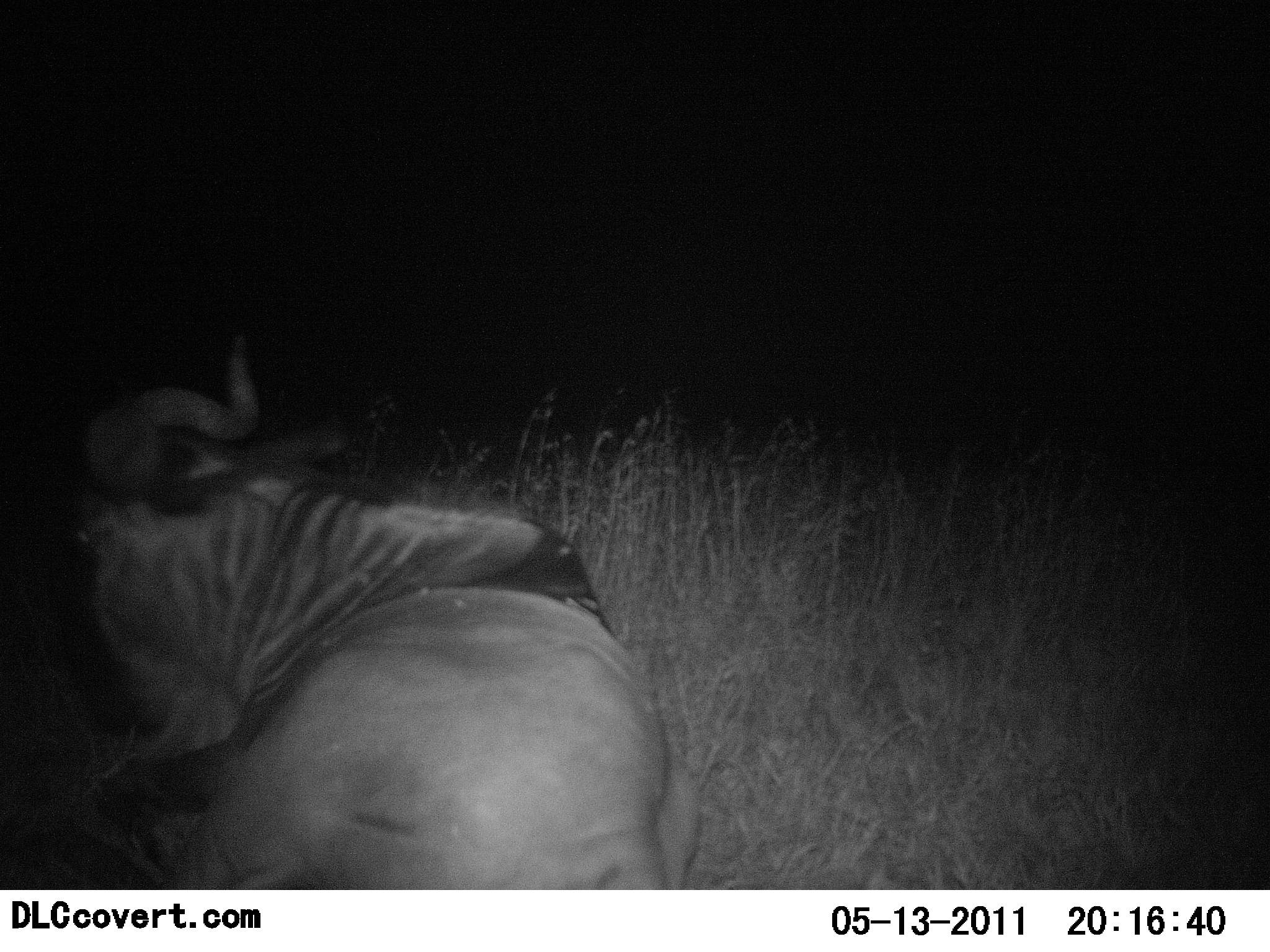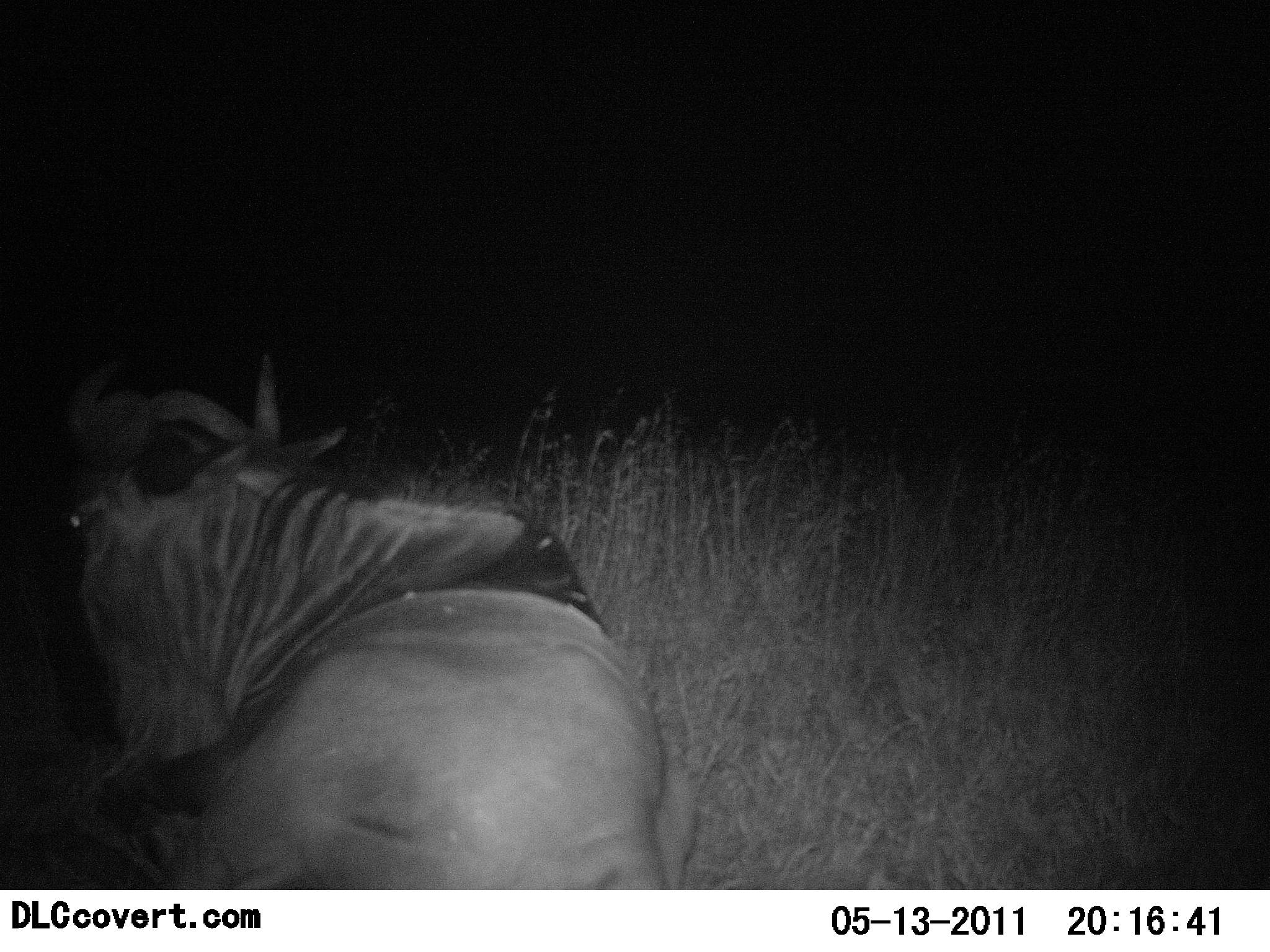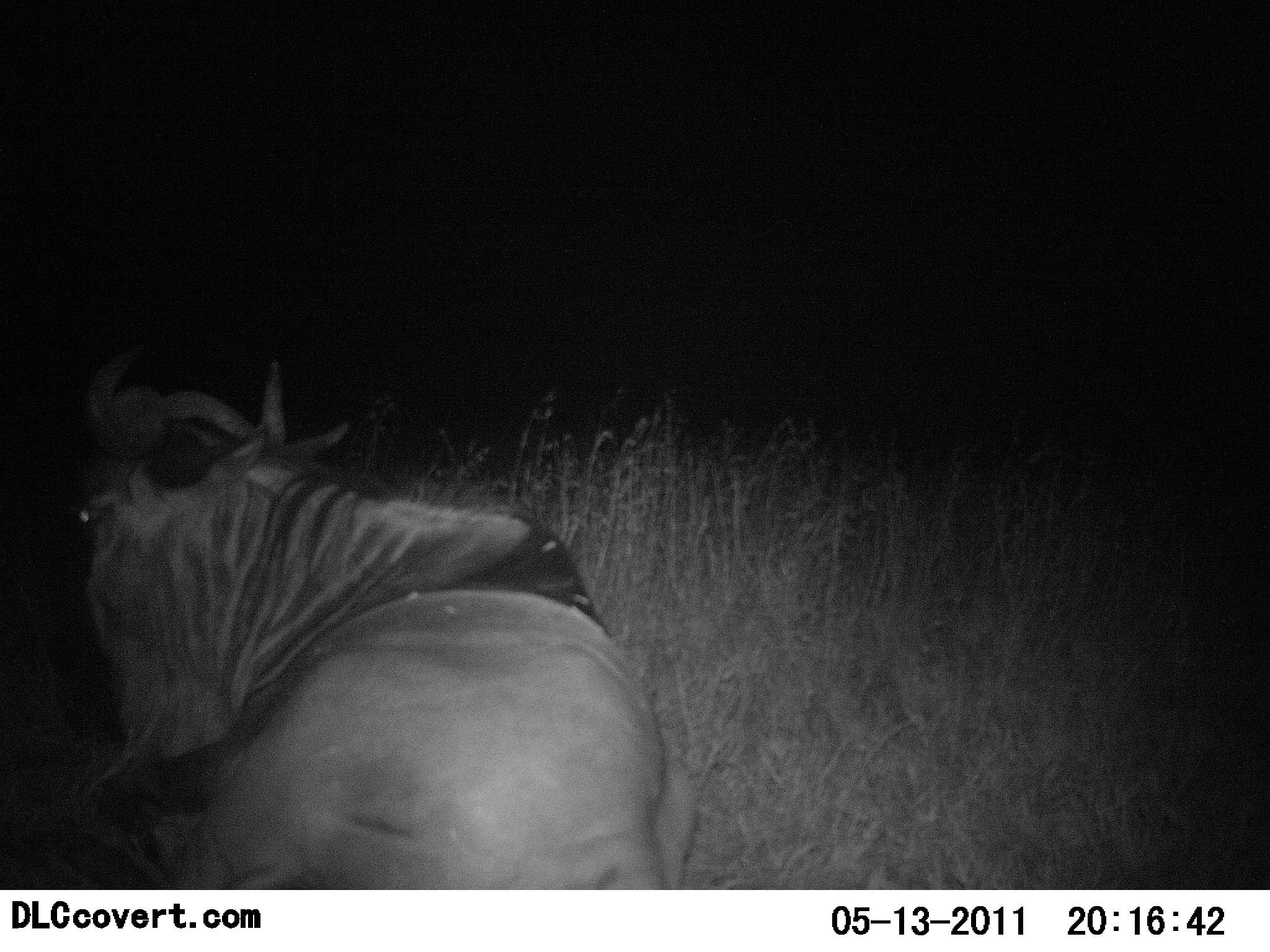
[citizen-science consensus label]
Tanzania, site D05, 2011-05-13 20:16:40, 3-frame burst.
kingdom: Animalia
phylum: Chordata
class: Mammalia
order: Artiodactyla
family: Bovidae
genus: Connochaetes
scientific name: Connochaetes taurinus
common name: blue wildebeest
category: wildebeest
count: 1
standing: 14%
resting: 86%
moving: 0%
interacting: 0%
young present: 0%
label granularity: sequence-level